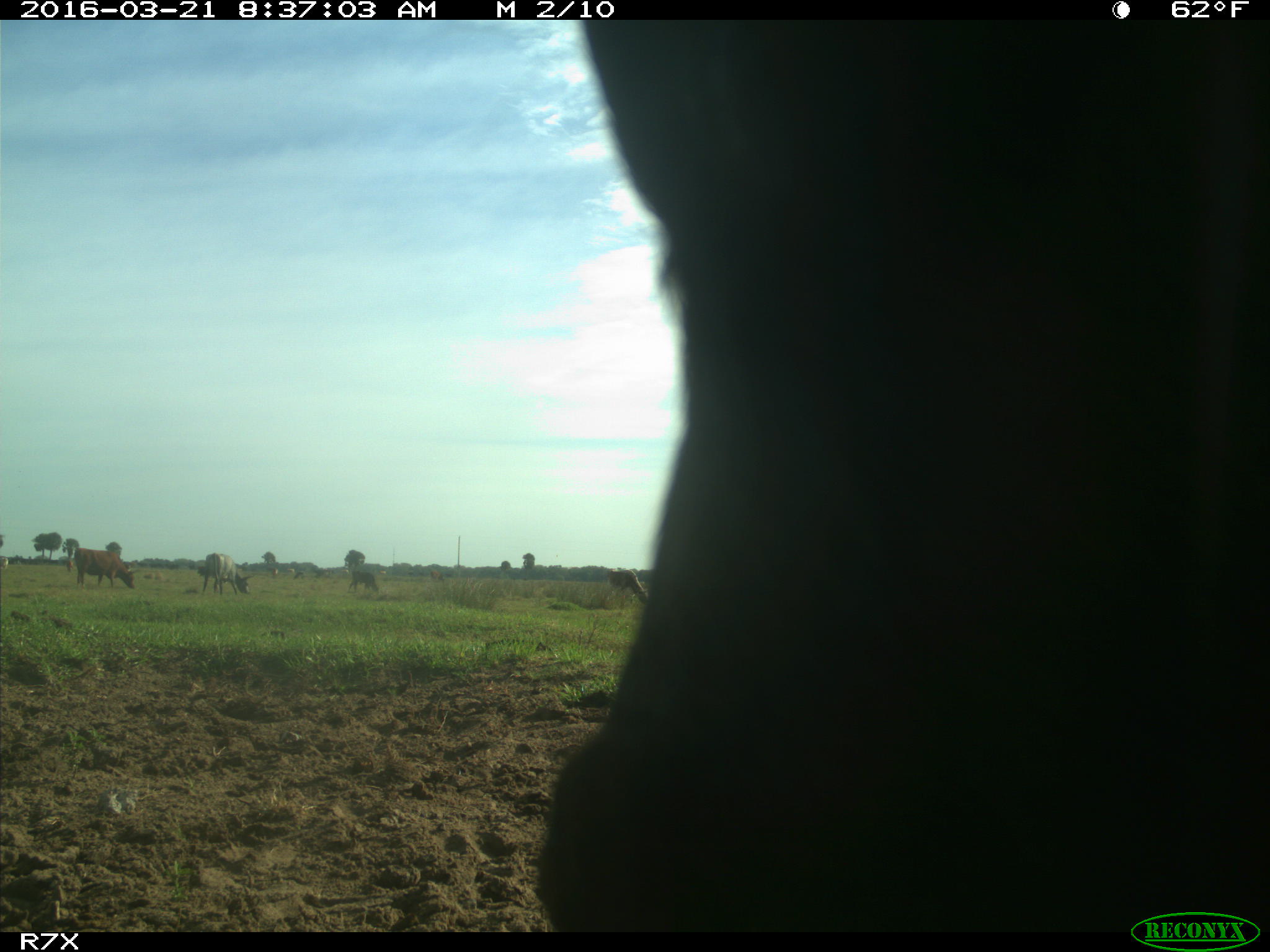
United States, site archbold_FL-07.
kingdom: Animalia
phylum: Chordata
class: Mammalia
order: Artiodactyla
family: Bovidae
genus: Bos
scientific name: Bos taurus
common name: domestic cow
Bos taurus (domestic cow).